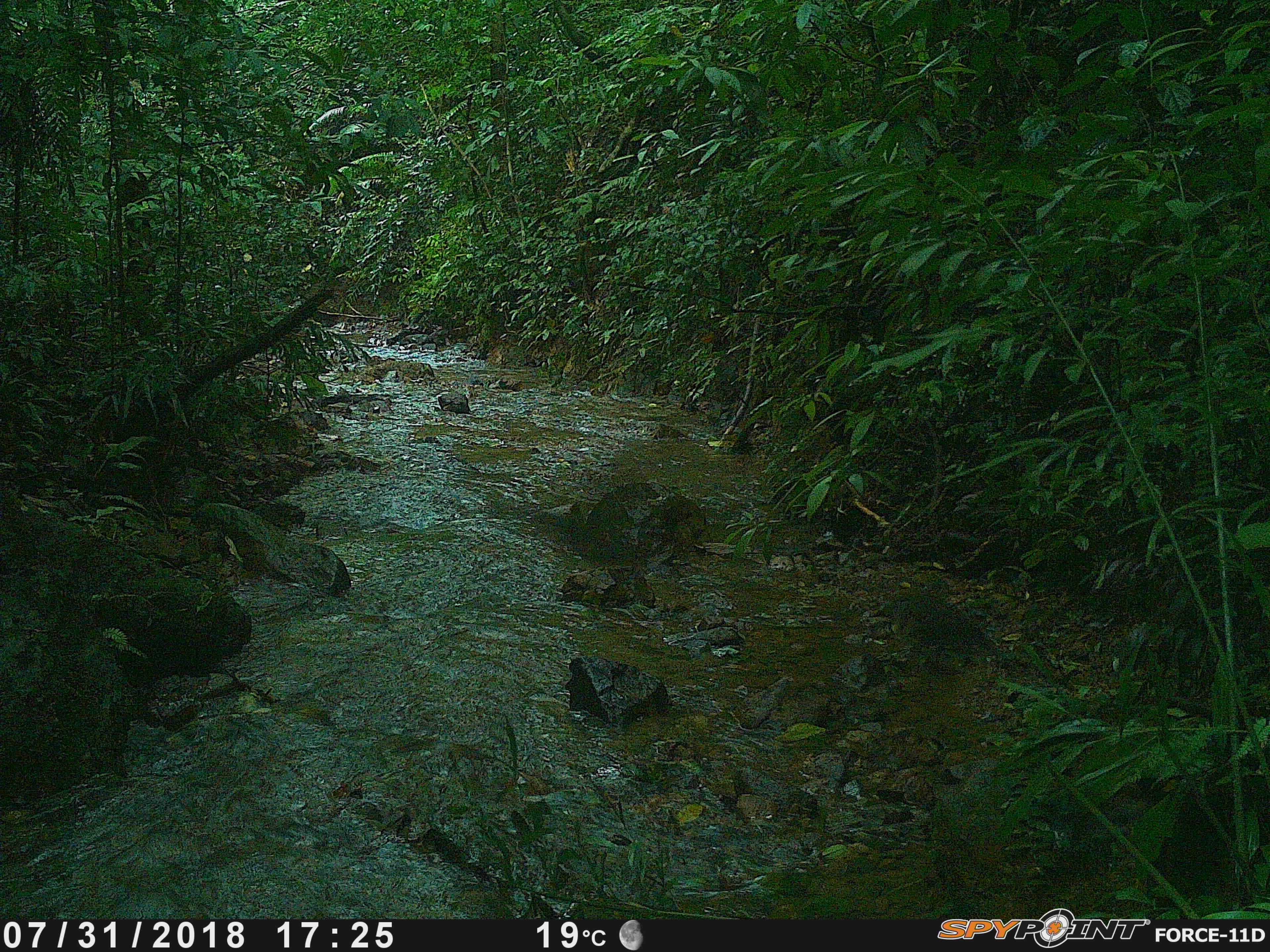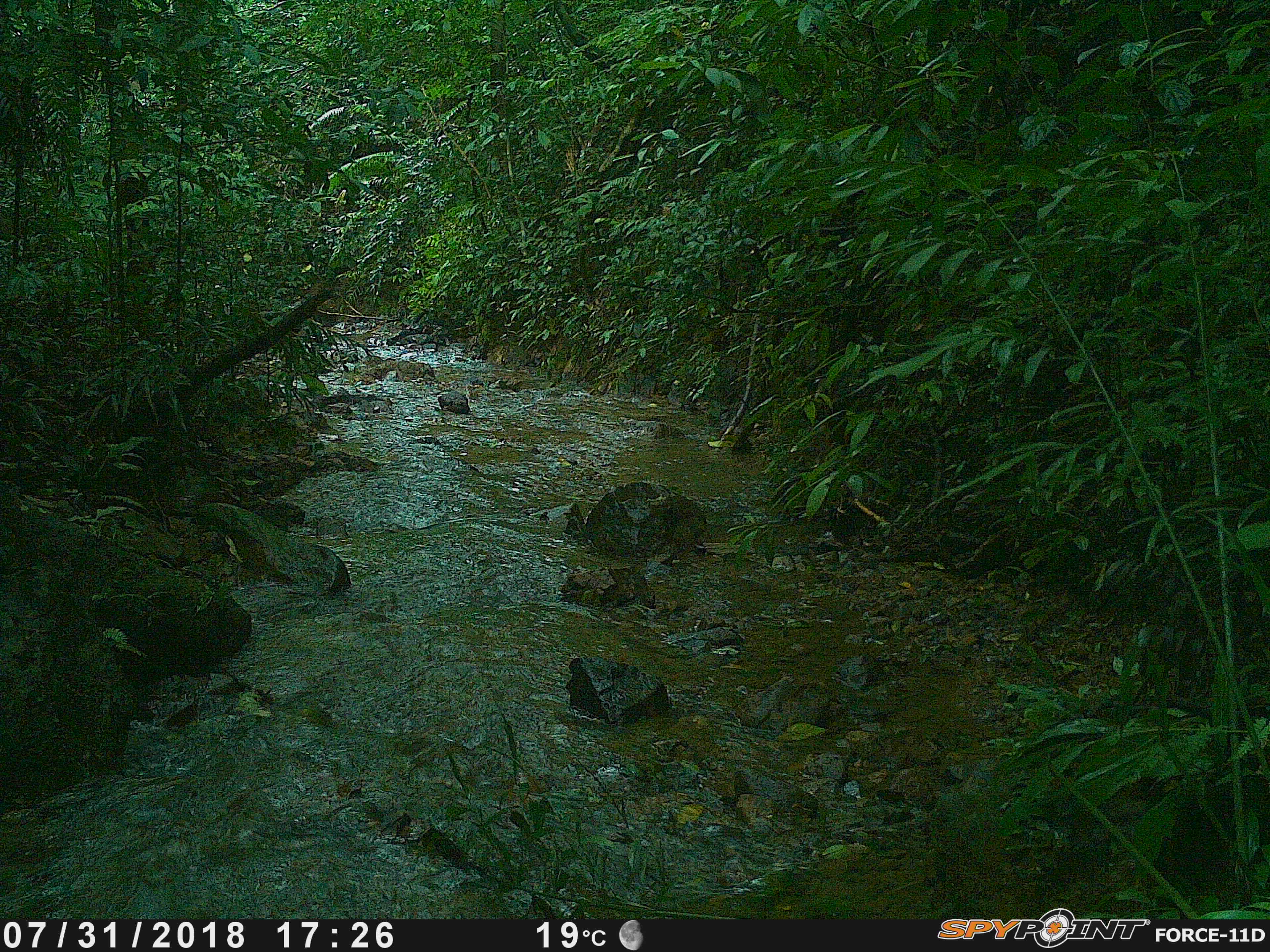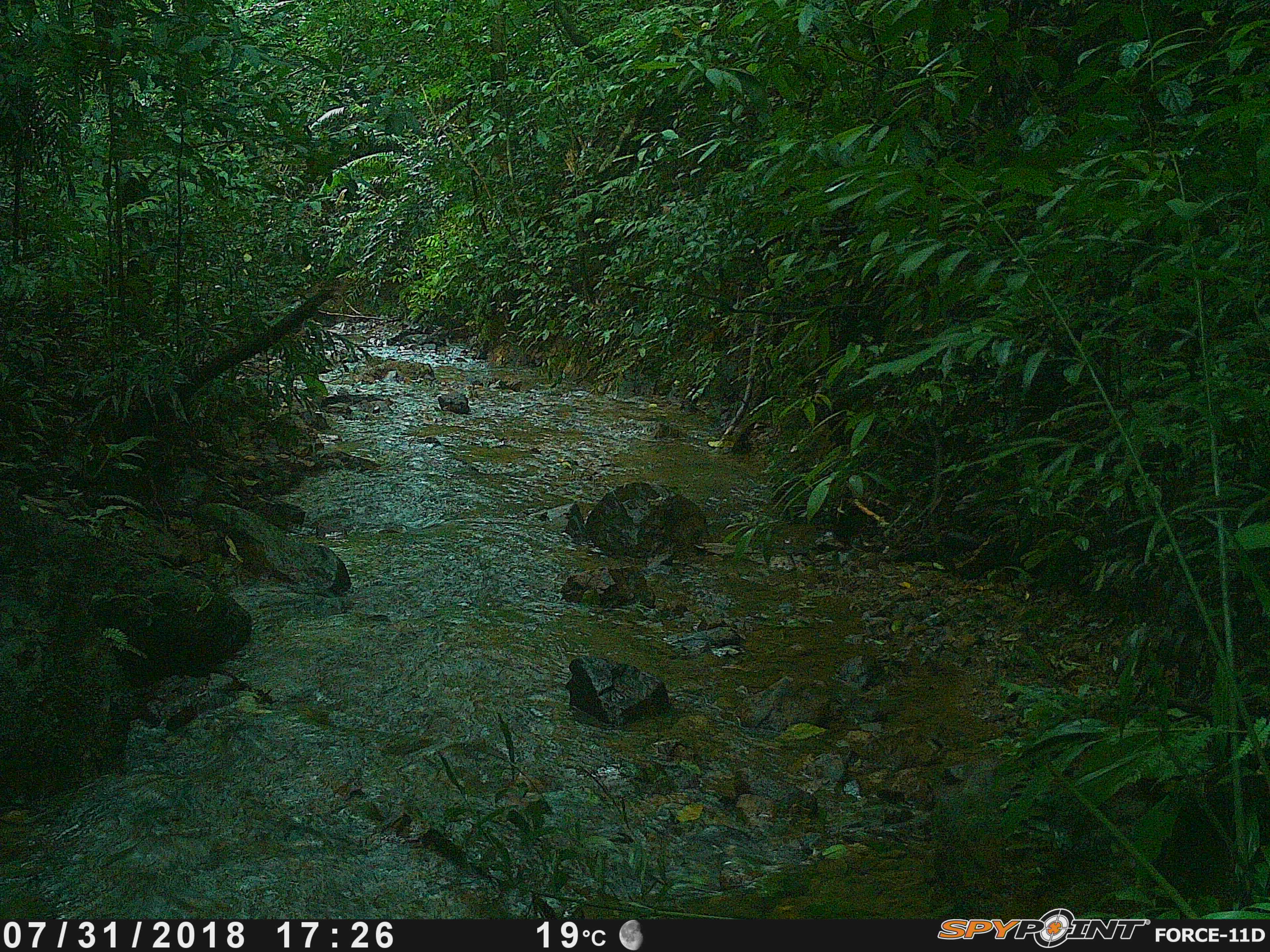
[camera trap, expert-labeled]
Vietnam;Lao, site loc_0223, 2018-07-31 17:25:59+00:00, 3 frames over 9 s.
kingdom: Animalia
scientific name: Animalia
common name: animal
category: unidentified animal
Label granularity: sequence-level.